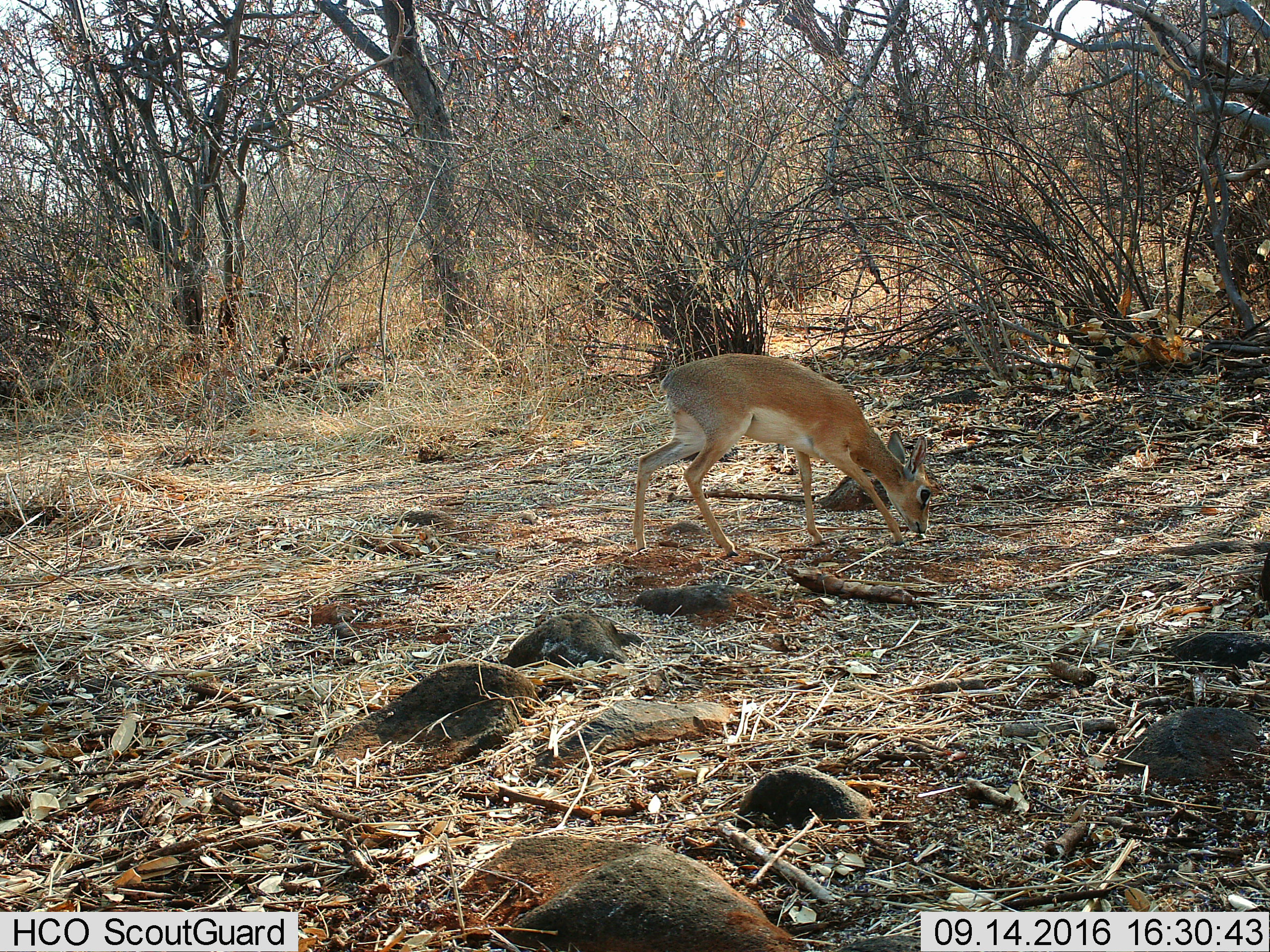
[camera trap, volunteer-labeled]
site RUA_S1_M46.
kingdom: Animalia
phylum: Chordata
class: Mammalia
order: Artiodactyla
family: Bovidae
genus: Madoqua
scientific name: Madoqua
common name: dik-dik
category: dikdik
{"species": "dikdik (dik-dik) (Madoqua)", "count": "1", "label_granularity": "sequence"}